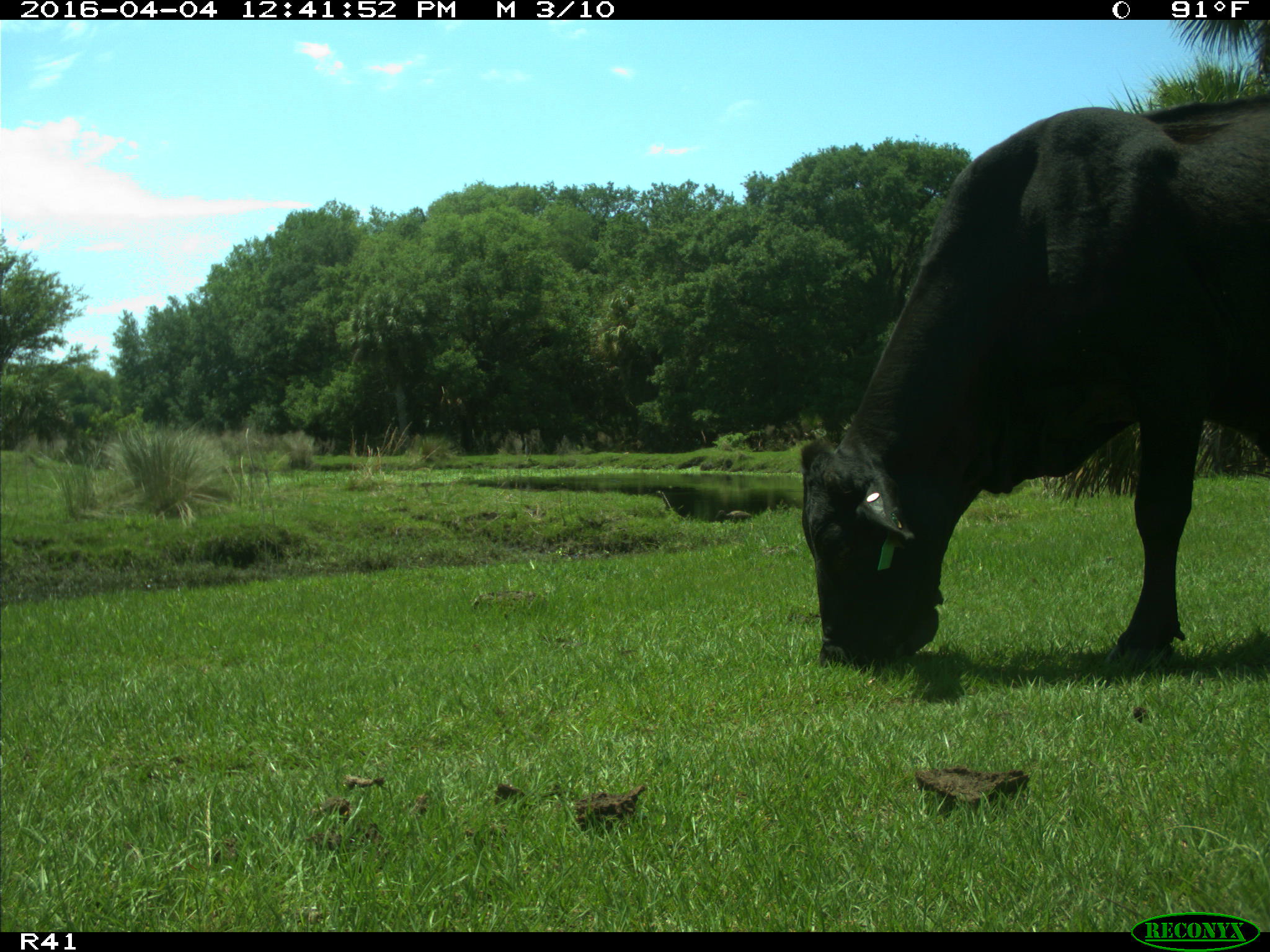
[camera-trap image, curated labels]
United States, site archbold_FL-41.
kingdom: Animalia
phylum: Chordata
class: Mammalia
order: Artiodactyla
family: Bovidae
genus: Bos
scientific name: Bos taurus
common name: domestic cow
Bos taurus (domestic cow).